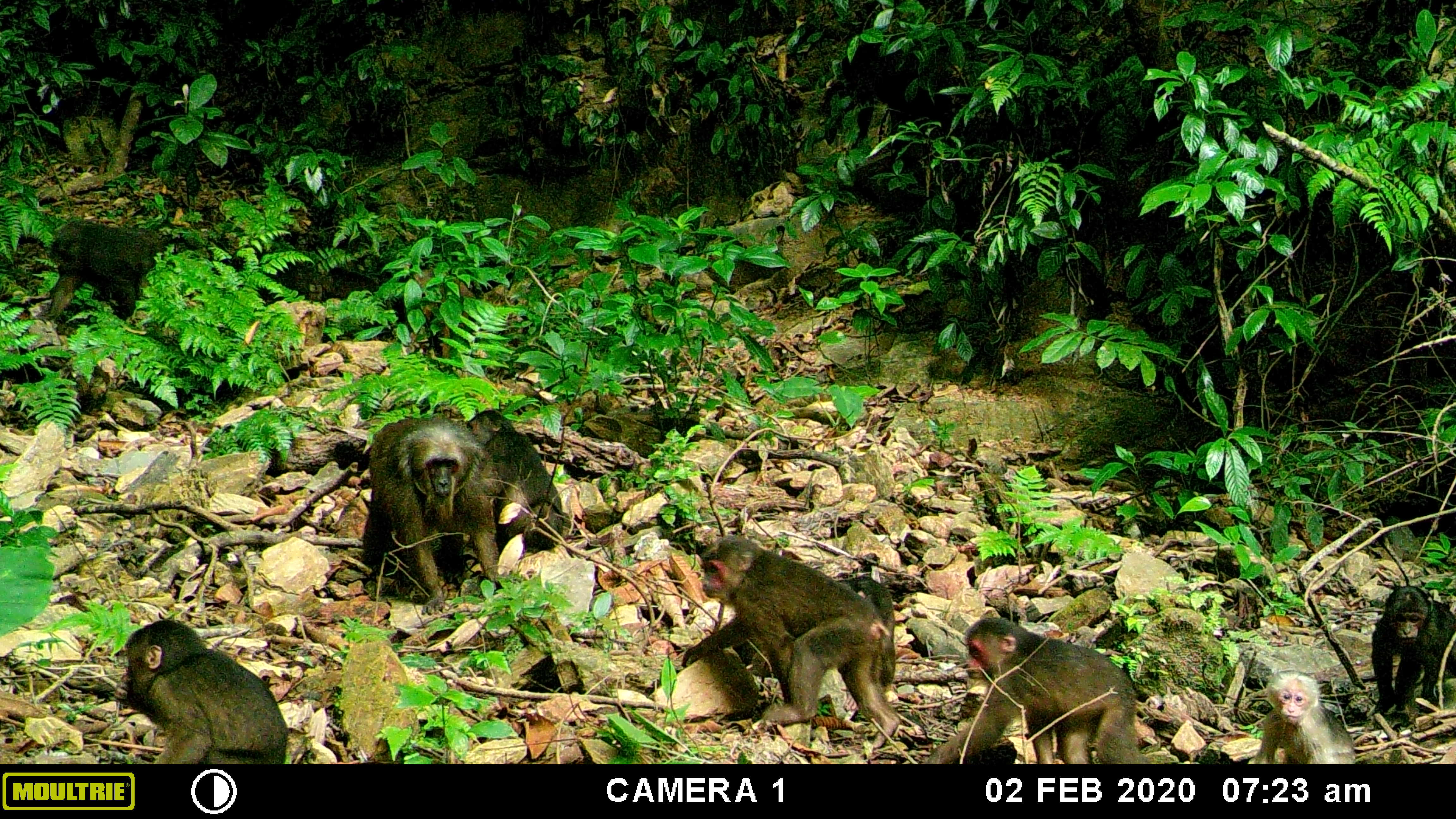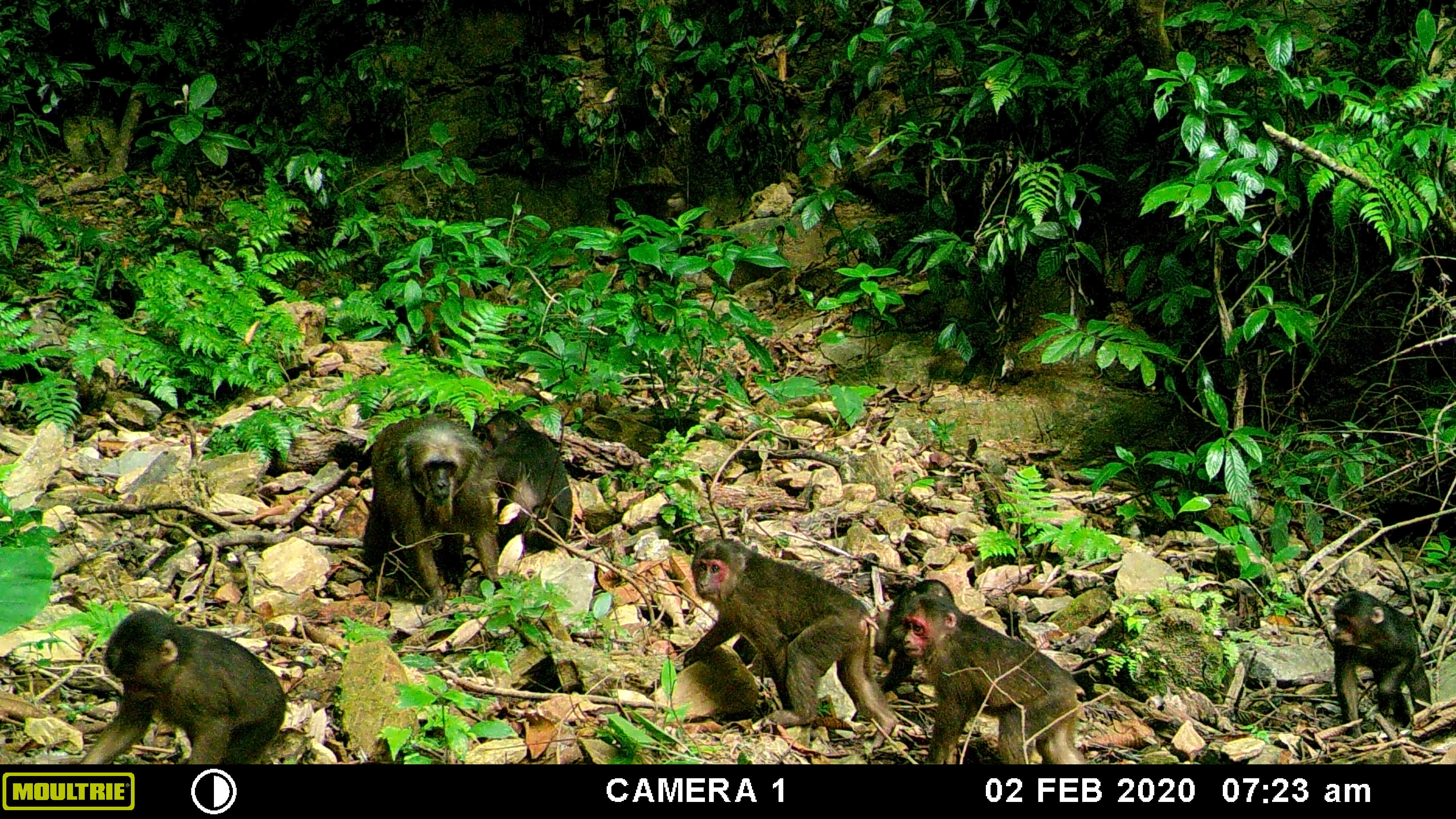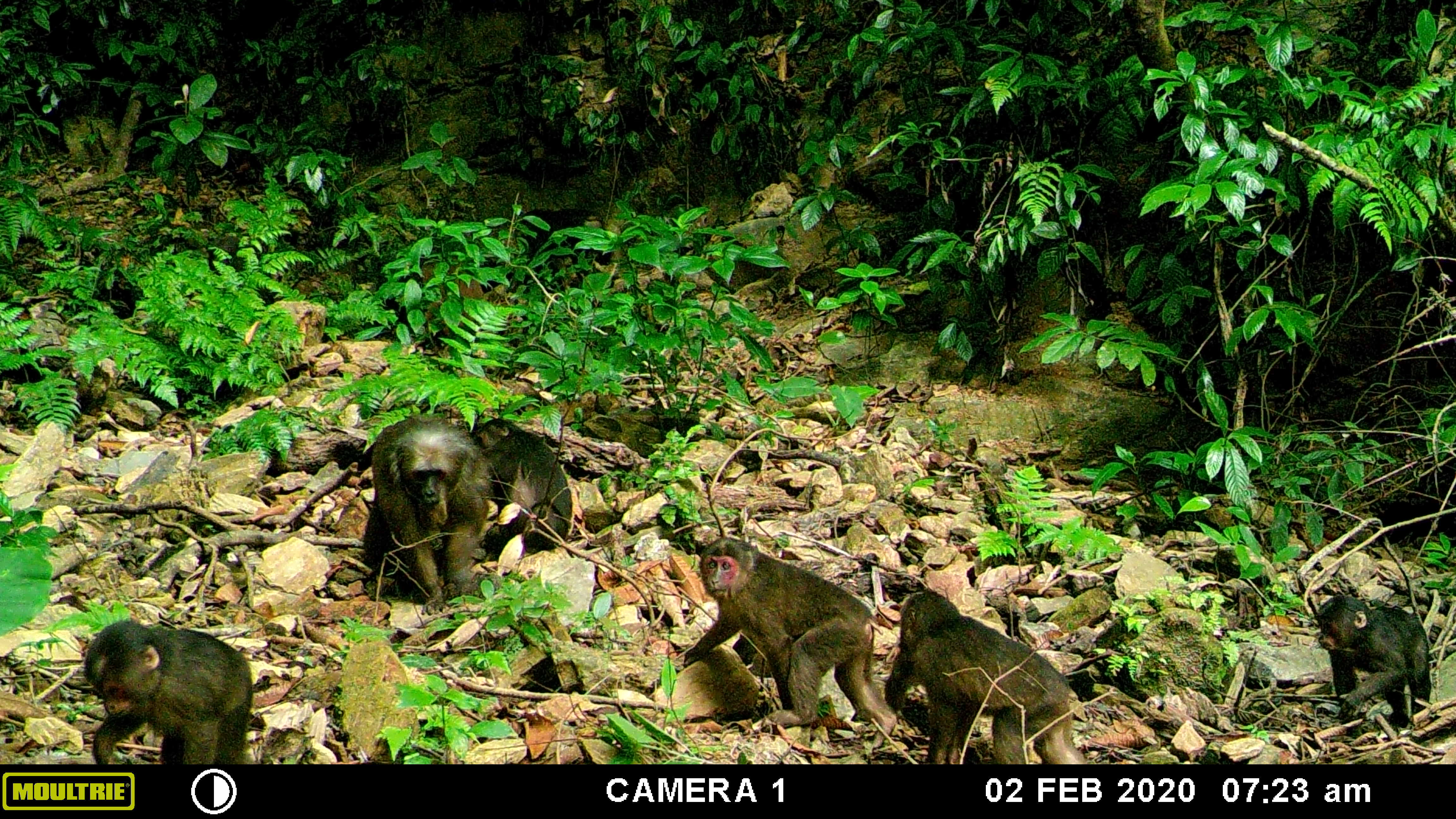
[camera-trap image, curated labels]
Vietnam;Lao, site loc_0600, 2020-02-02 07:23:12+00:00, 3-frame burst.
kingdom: Animalia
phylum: Chordata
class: Mammalia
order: Primates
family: Cercopithecidae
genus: Macaca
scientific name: Macaca arctoides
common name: stump-tailed macaque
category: stump tailed macaque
Stump tailed macaque (stump-tailed macaque) (Macaca arctoides). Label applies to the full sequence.